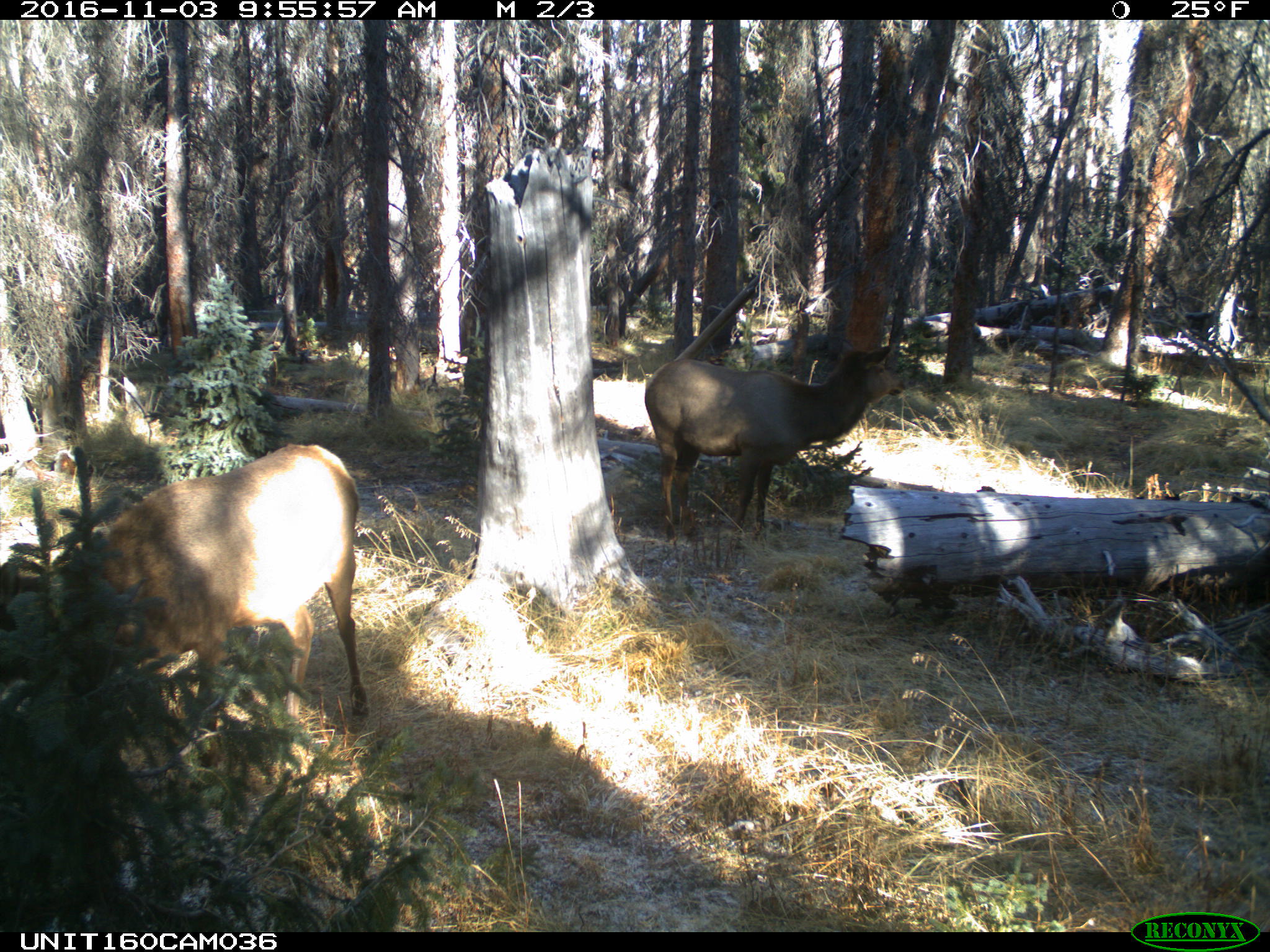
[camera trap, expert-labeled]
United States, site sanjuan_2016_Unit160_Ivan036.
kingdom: Animalia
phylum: Chordata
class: Mammalia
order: Artiodactyla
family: Cervidae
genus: Cervus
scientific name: Cervus elaphus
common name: red deer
Cervus elaphus (red deer).